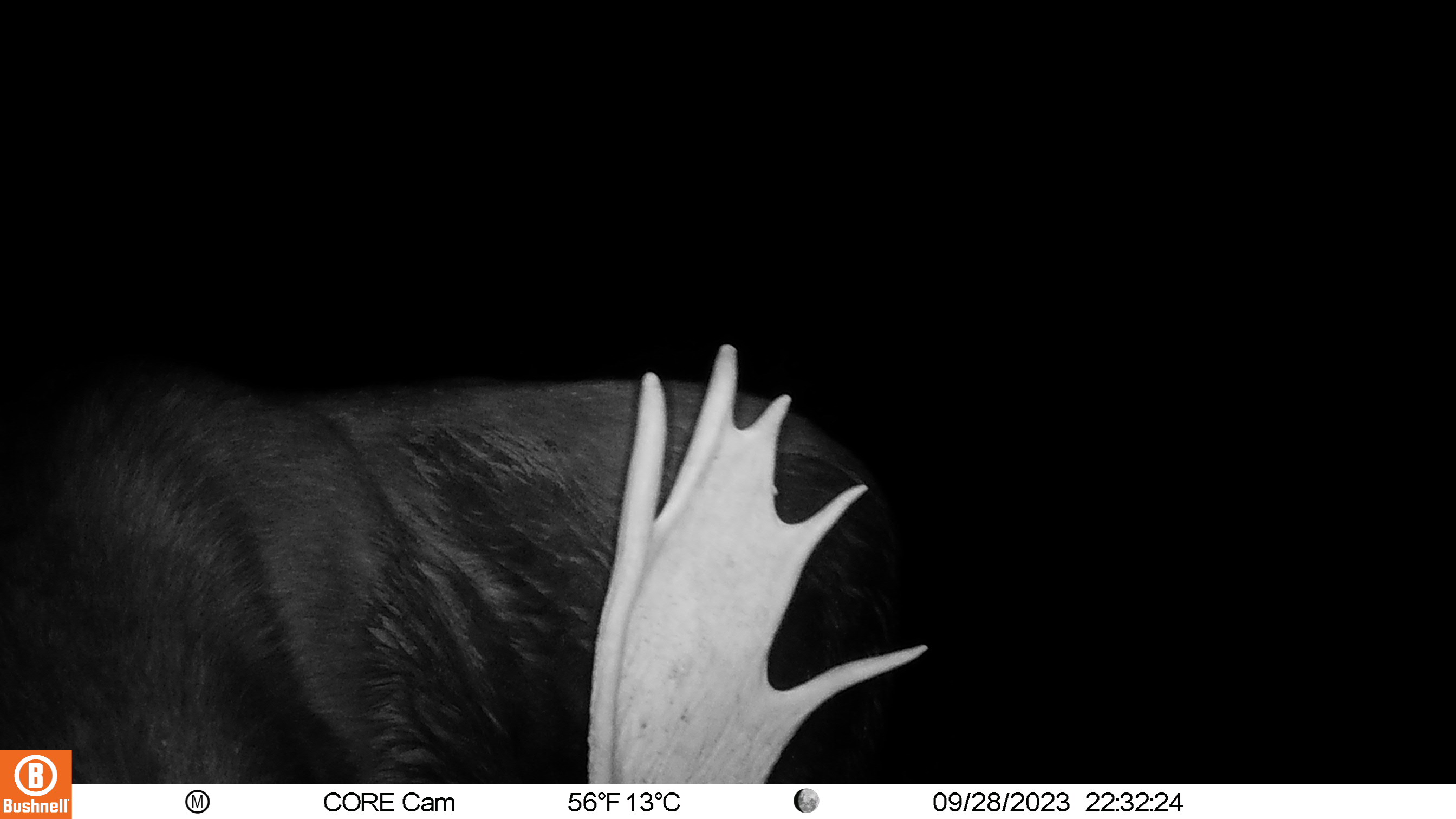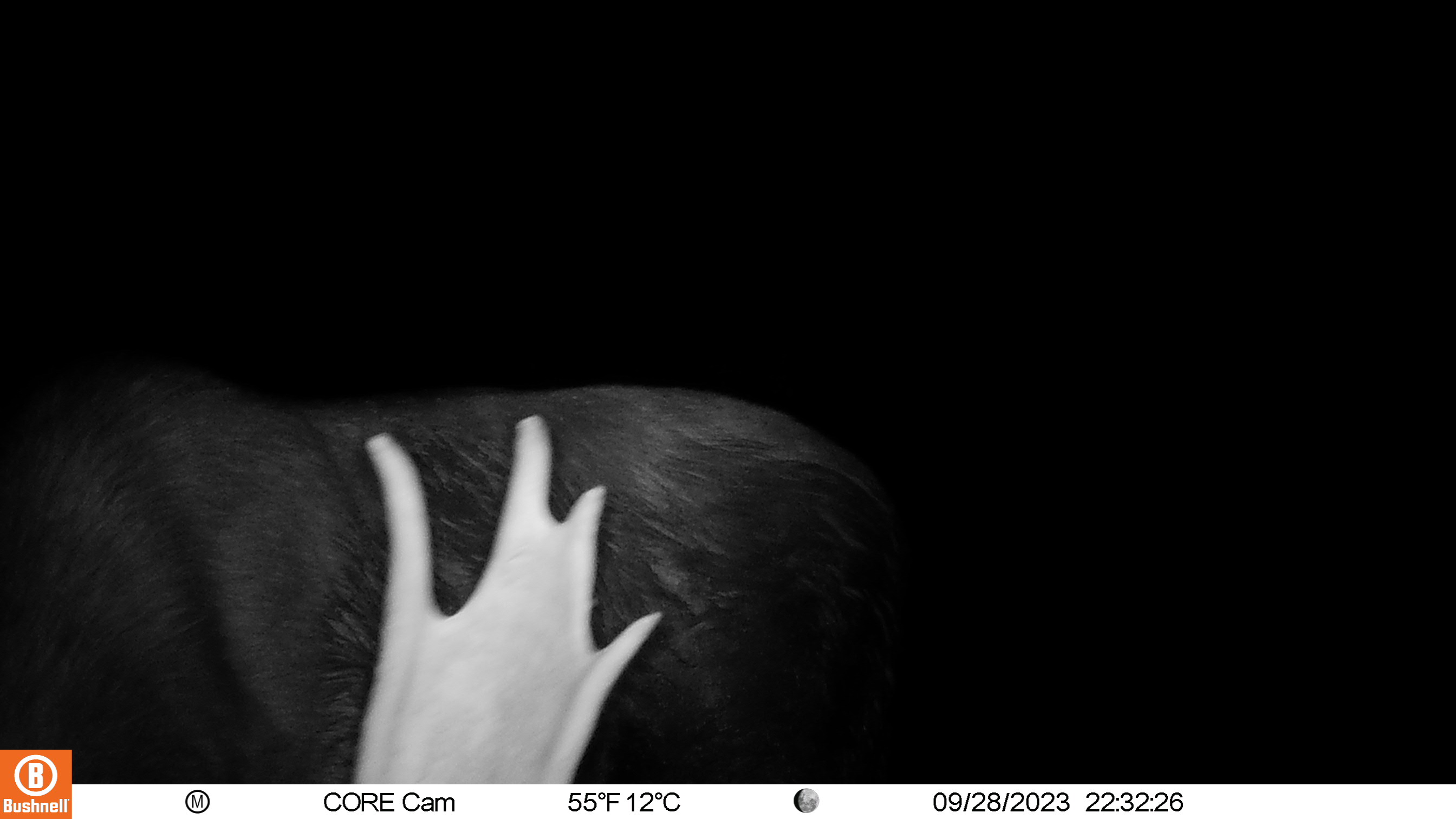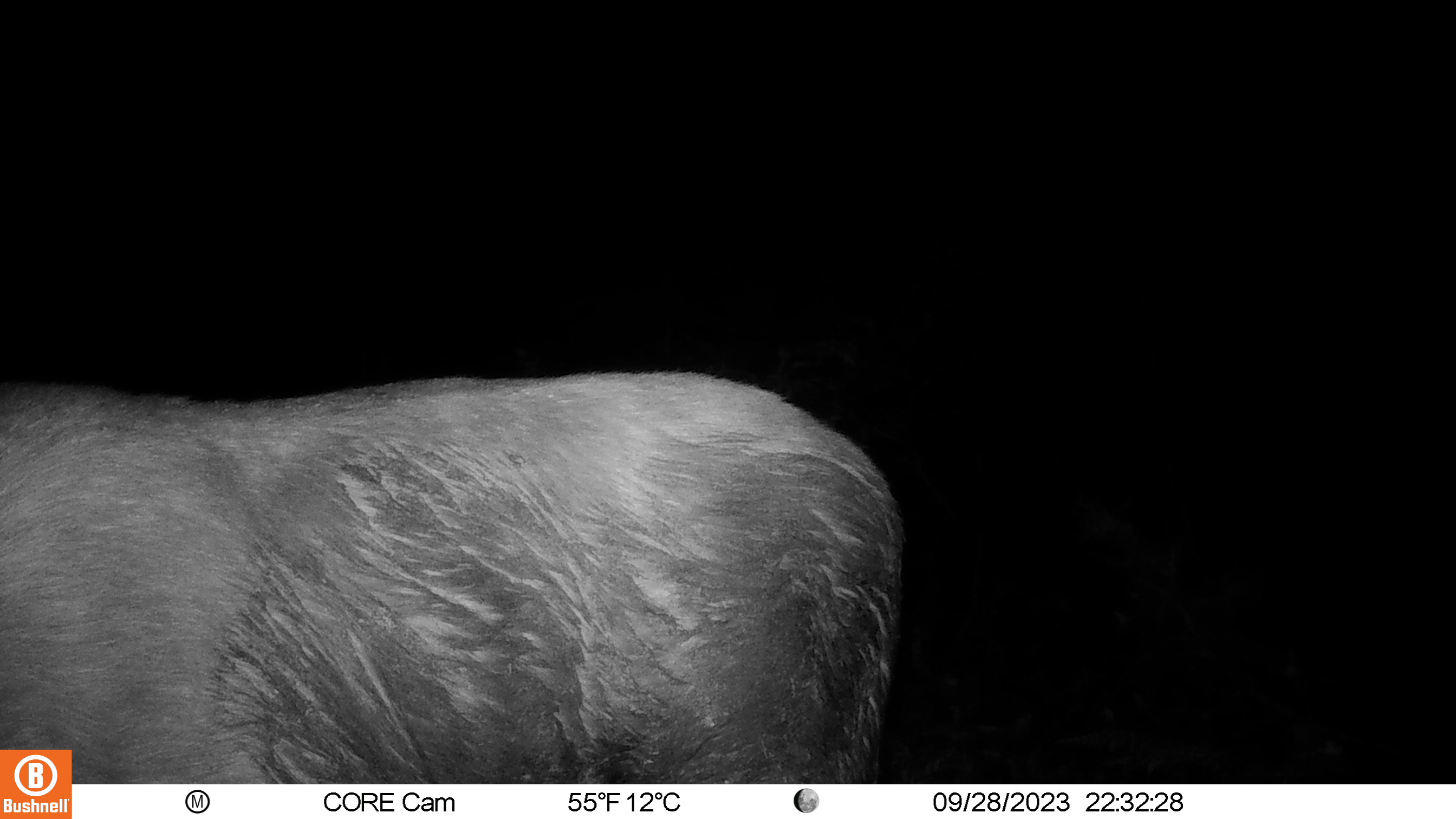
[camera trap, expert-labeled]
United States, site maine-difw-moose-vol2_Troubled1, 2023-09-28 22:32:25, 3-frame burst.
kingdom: Animalia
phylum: Chordata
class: Mammalia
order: Artiodactyla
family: Cervidae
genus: Alces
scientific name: Alces alces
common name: moose